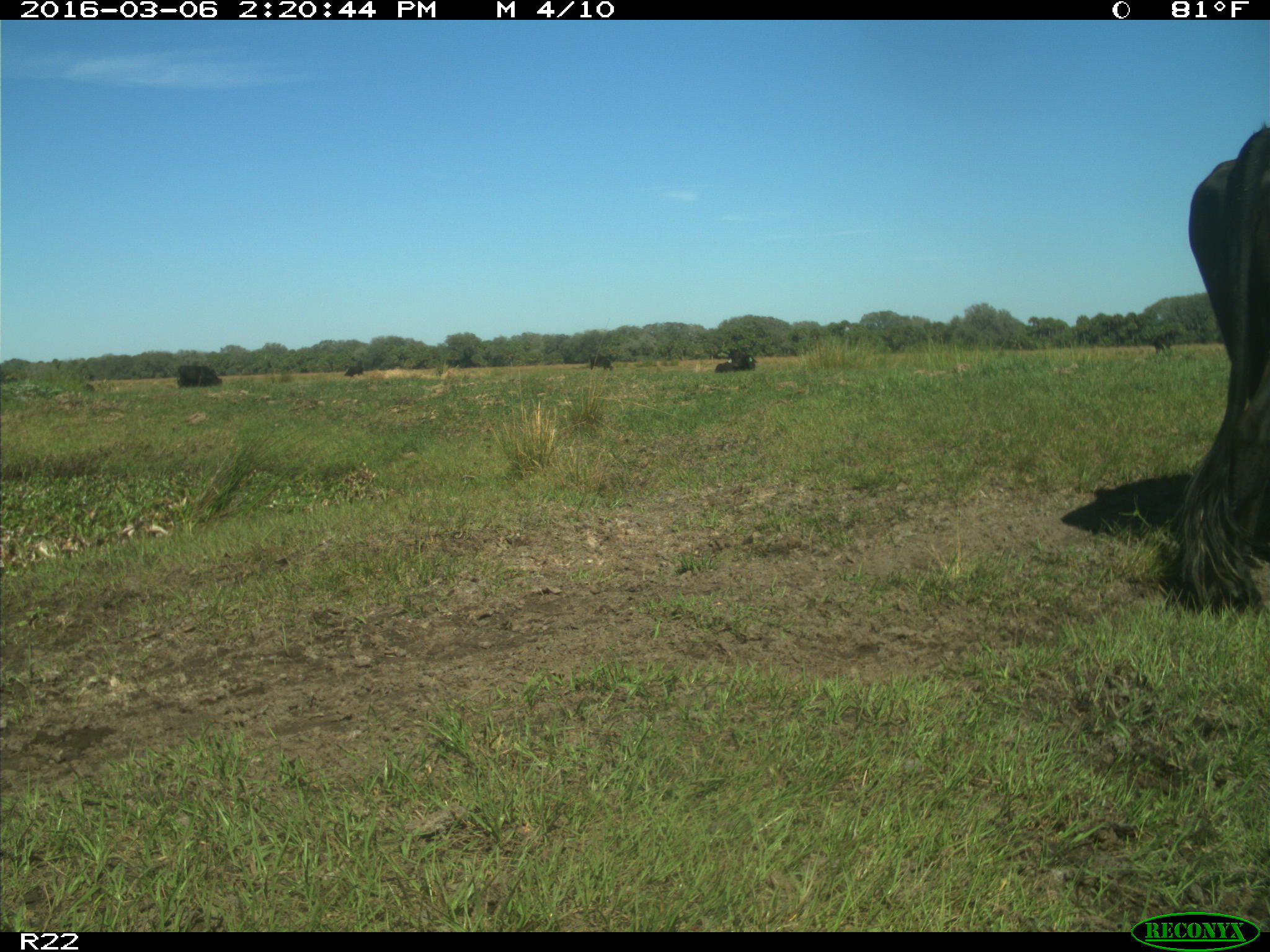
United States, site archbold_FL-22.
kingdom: Animalia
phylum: Chordata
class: Mammalia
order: Artiodactyla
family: Bovidae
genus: Bos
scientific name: Bos taurus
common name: domestic cow